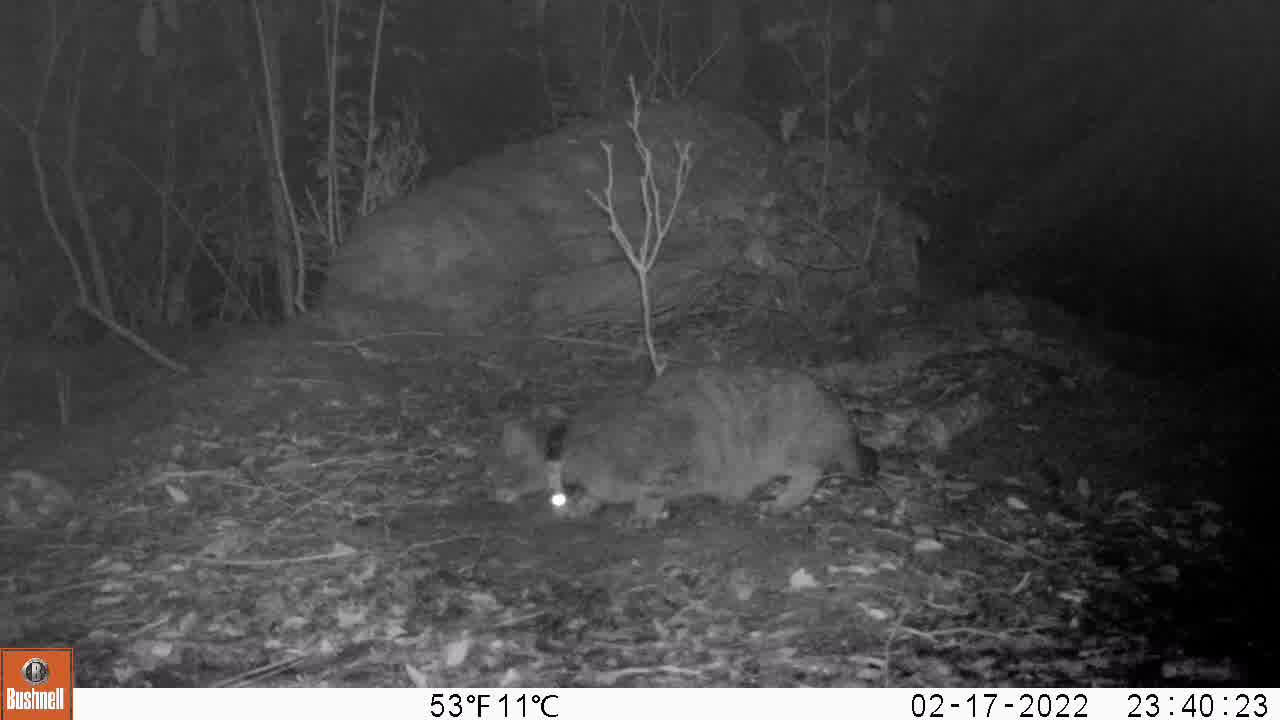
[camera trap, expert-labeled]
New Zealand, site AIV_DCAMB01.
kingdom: Animalia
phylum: Chordata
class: Mammalia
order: Carnivora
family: Felidae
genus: Felis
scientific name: Felis catus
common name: domestic cat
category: cat